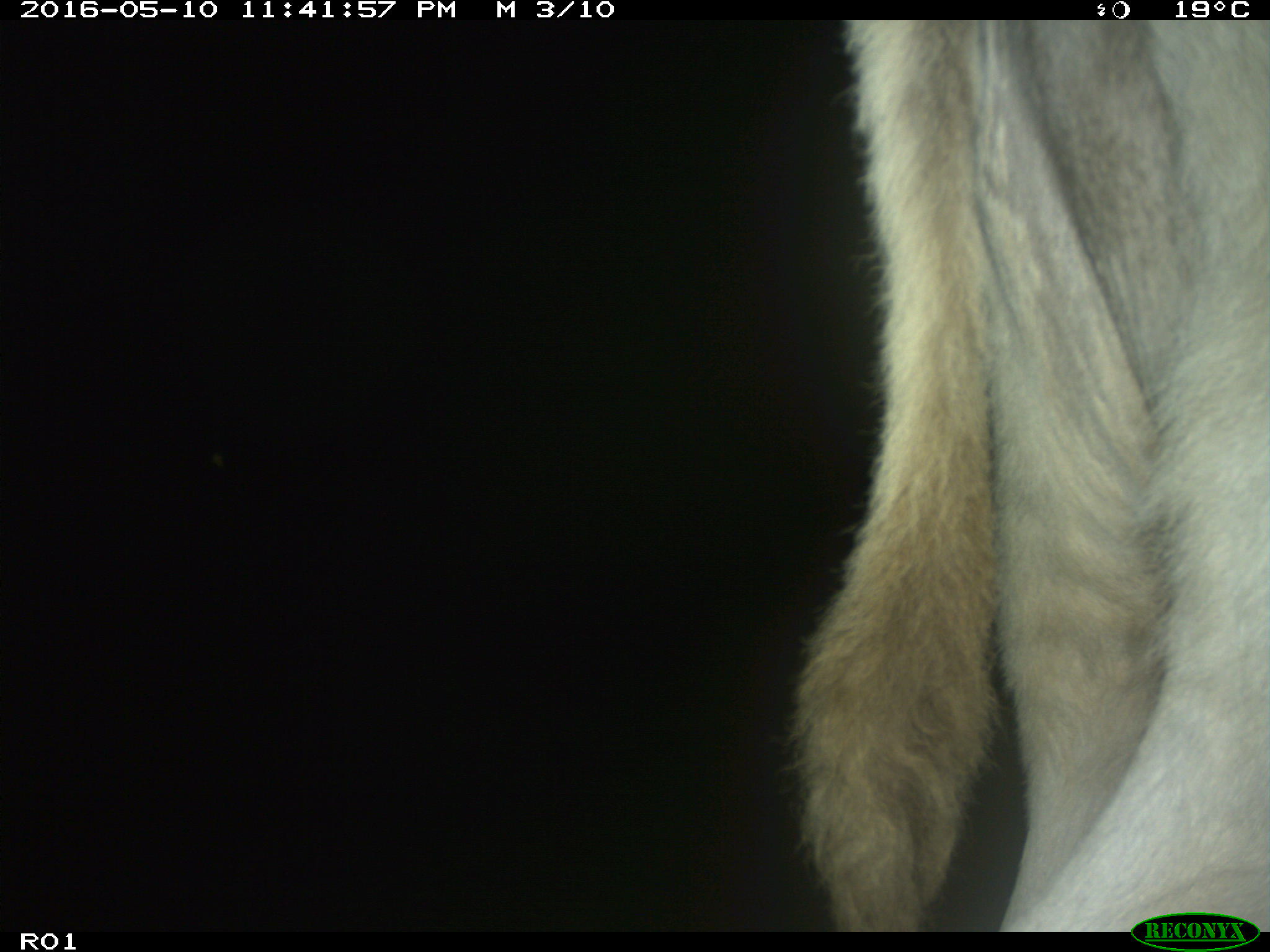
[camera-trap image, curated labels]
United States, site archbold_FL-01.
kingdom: Animalia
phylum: Chordata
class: Mammalia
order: Artiodactyla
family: Bovidae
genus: Bos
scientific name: Bos taurus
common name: domestic cow